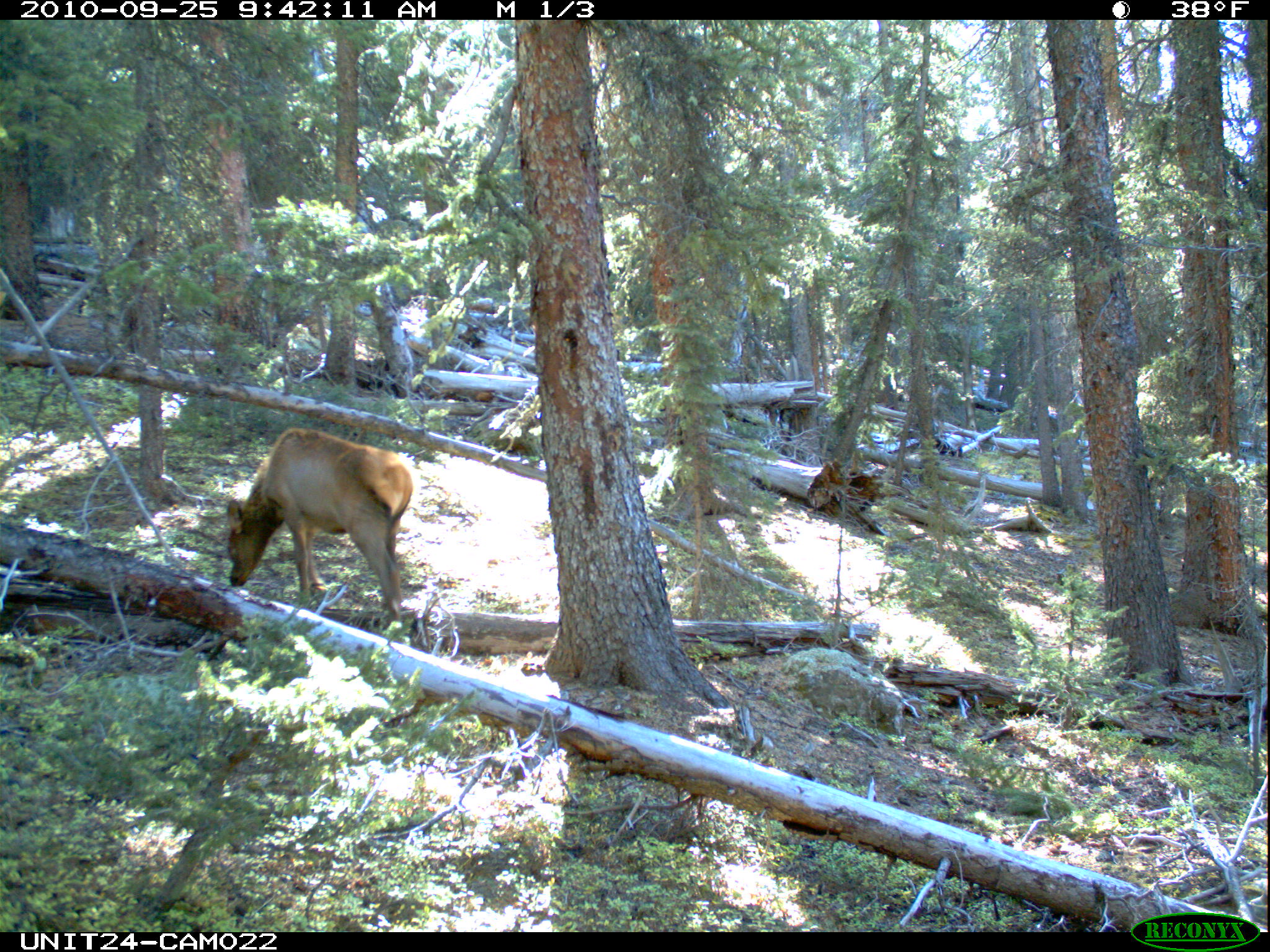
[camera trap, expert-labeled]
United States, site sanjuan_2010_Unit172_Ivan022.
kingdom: Animalia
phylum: Chordata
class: Mammalia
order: Artiodactyla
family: Cervidae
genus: Cervus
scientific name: Cervus elaphus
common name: red deer